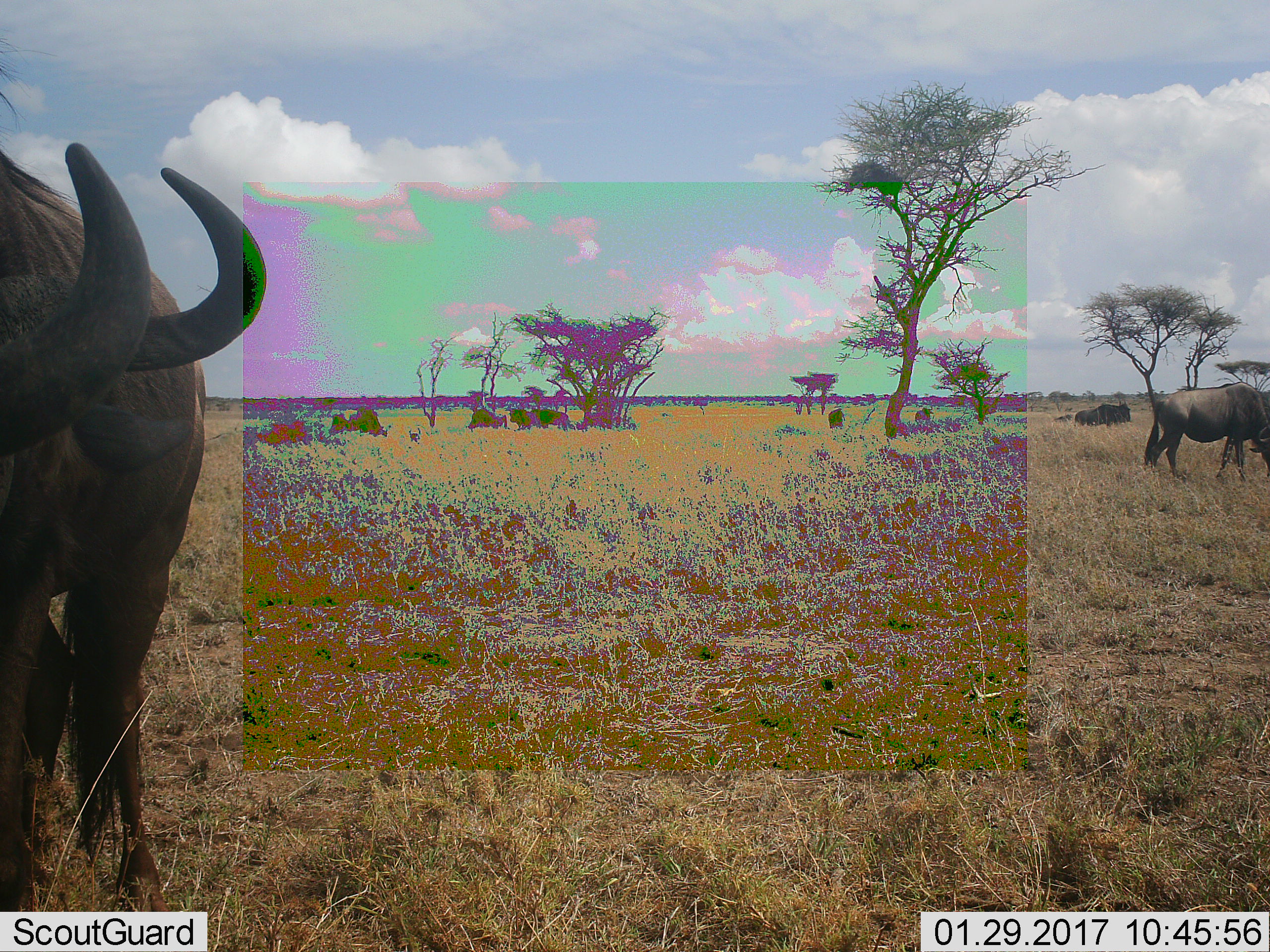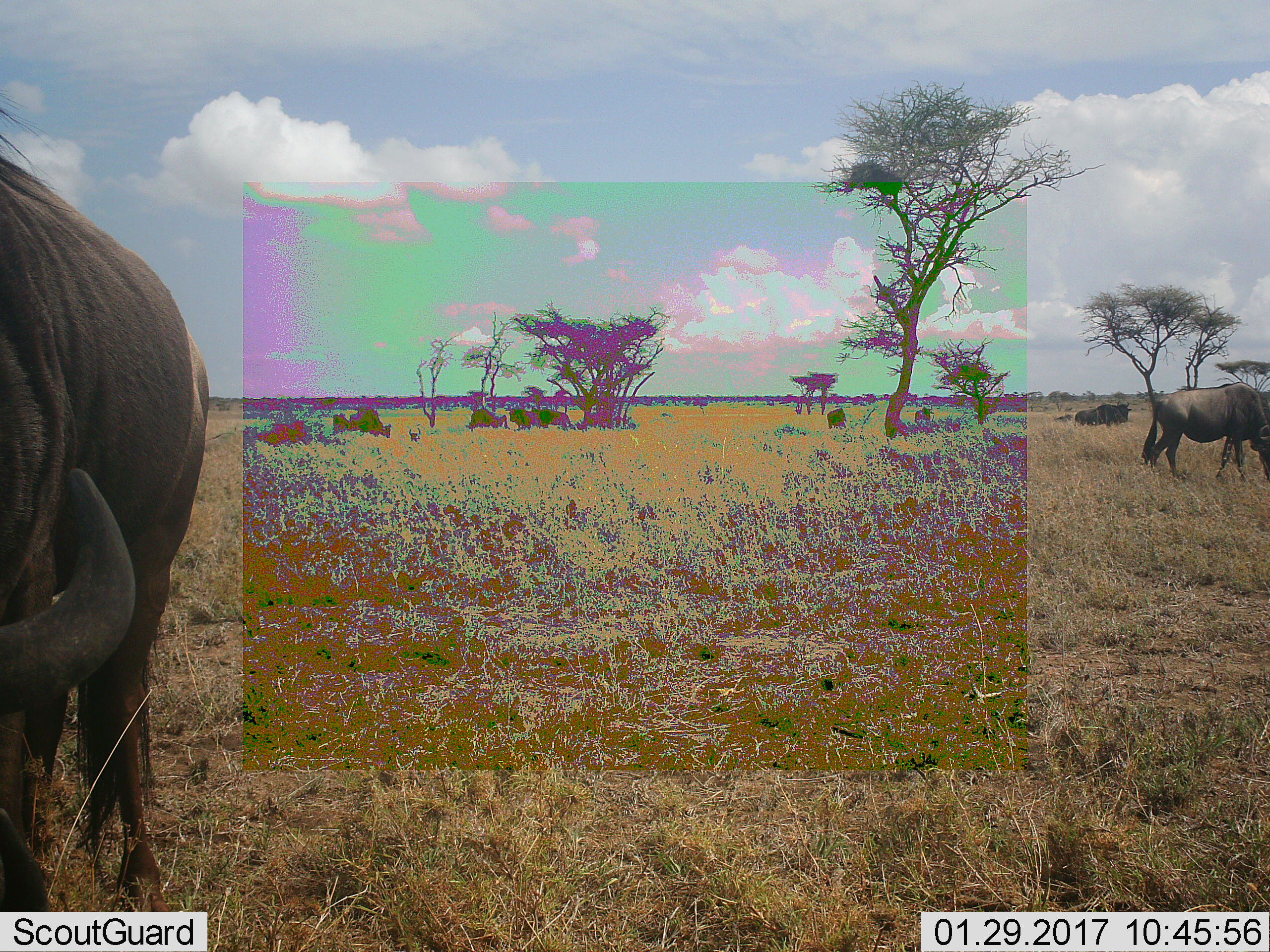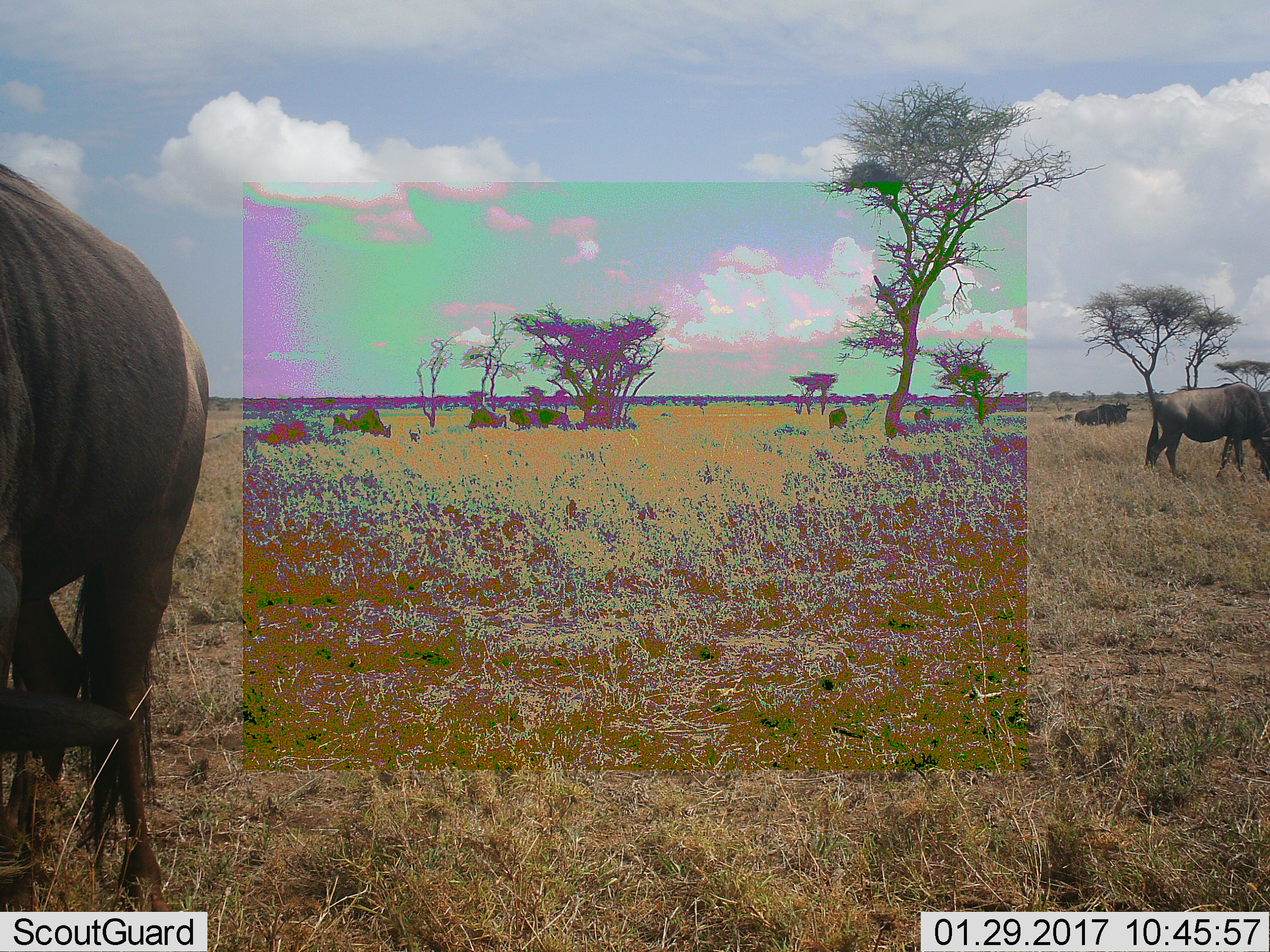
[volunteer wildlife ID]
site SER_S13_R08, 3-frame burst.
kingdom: Animalia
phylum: Chordata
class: Mammalia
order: Artiodactyla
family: Bovidae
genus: Connochaetes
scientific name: Connochaetes taurinus taurinus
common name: blue wildebeest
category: wildebeestblue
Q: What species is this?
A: Wildebeestblue (blue wildebeest) (Connochaetes taurinus taurinus).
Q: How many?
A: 11-50.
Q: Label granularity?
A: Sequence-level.